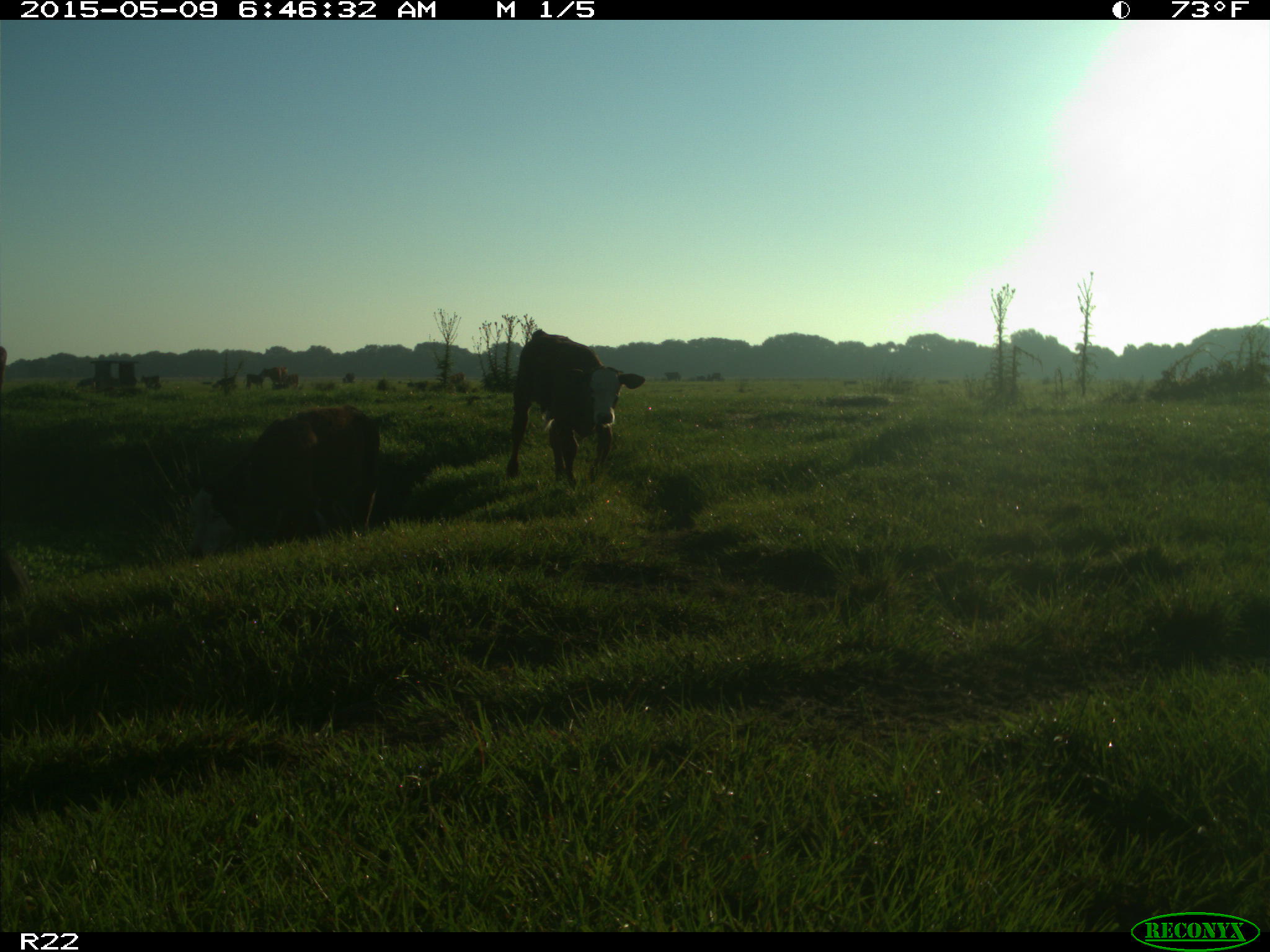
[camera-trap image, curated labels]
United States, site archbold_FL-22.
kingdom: Animalia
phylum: Chordata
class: Mammalia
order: Artiodactyla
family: Bovidae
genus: Bos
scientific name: Bos taurus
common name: domestic cow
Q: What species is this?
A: Bos taurus (domestic cow).